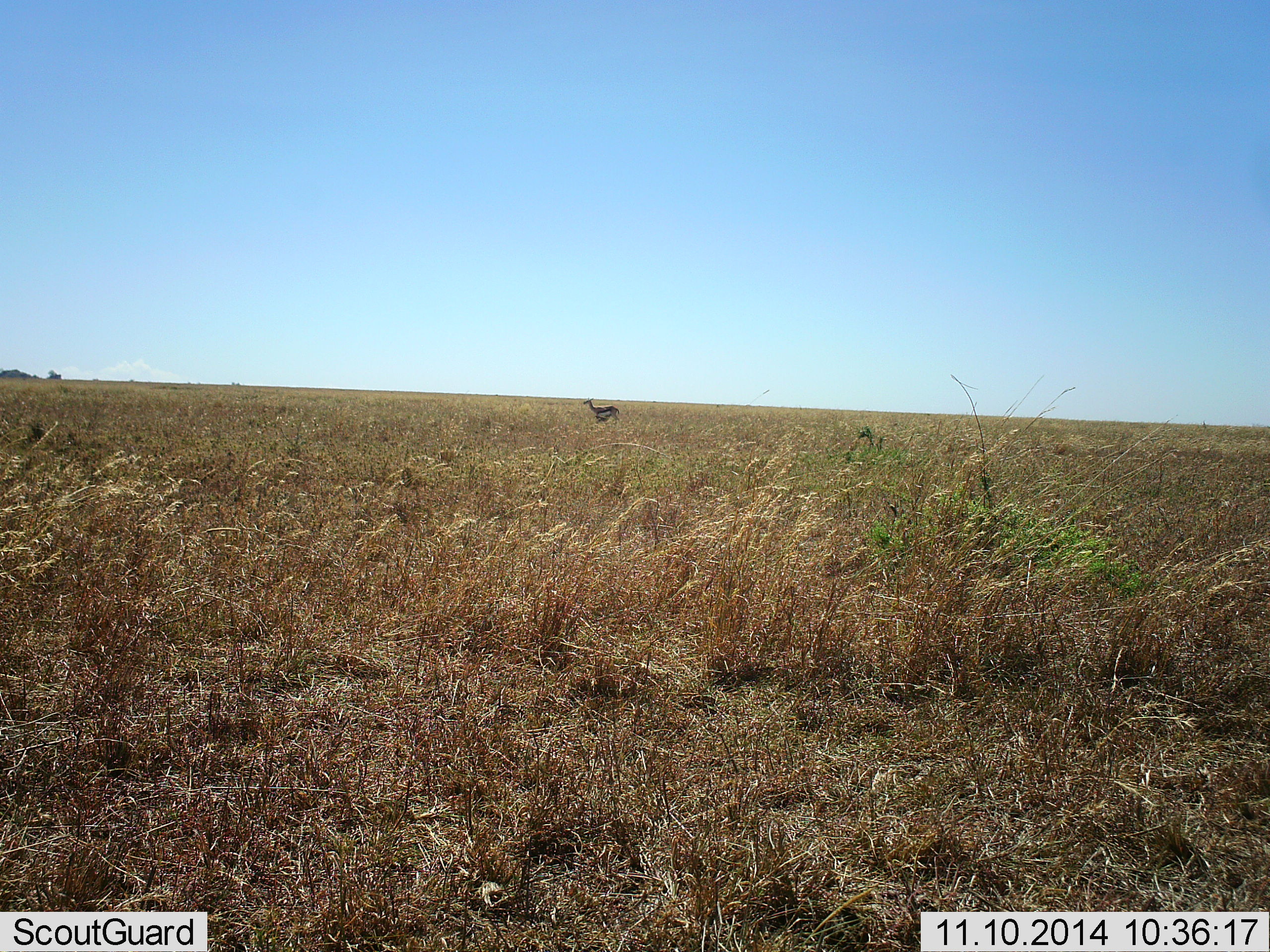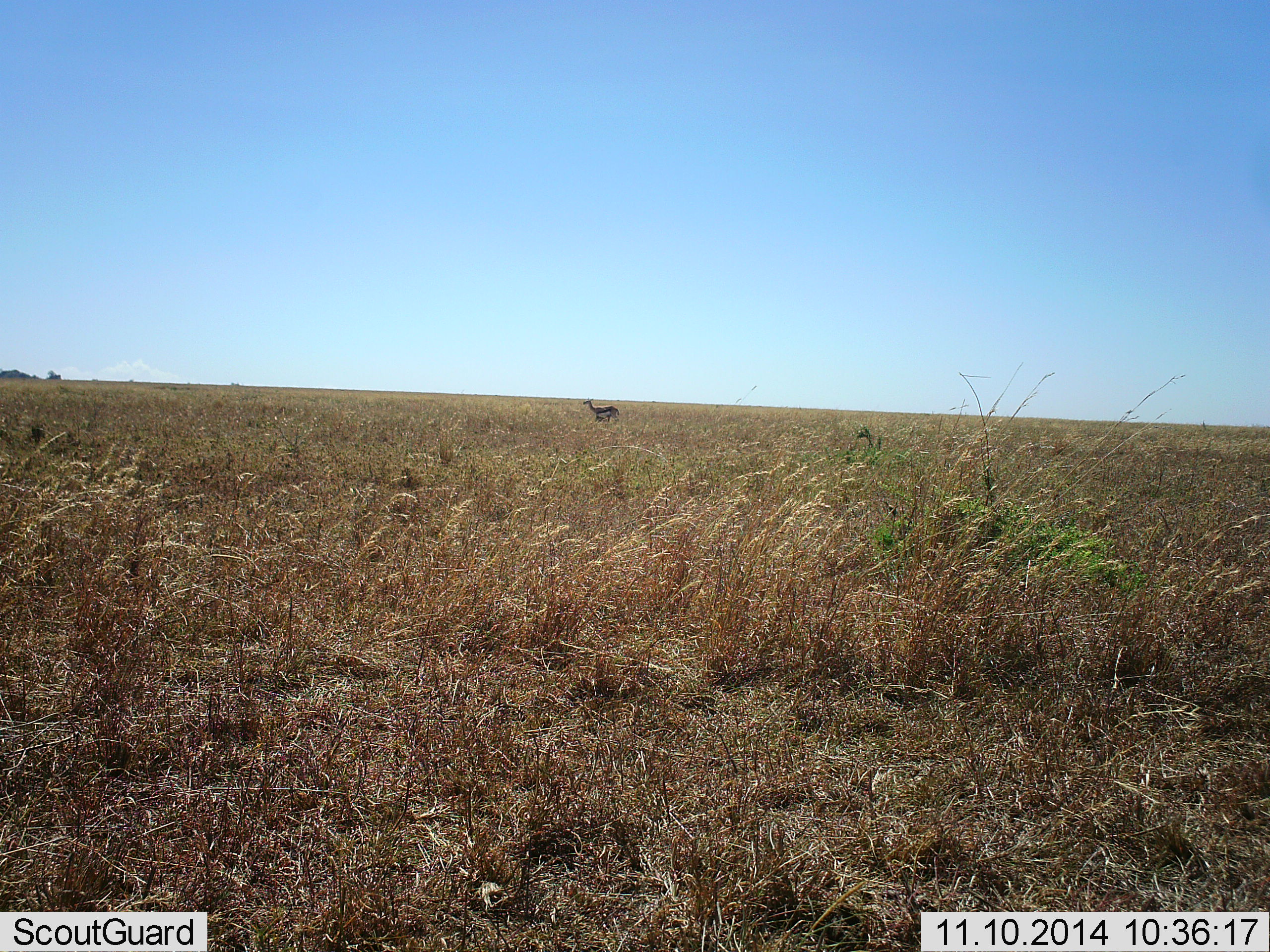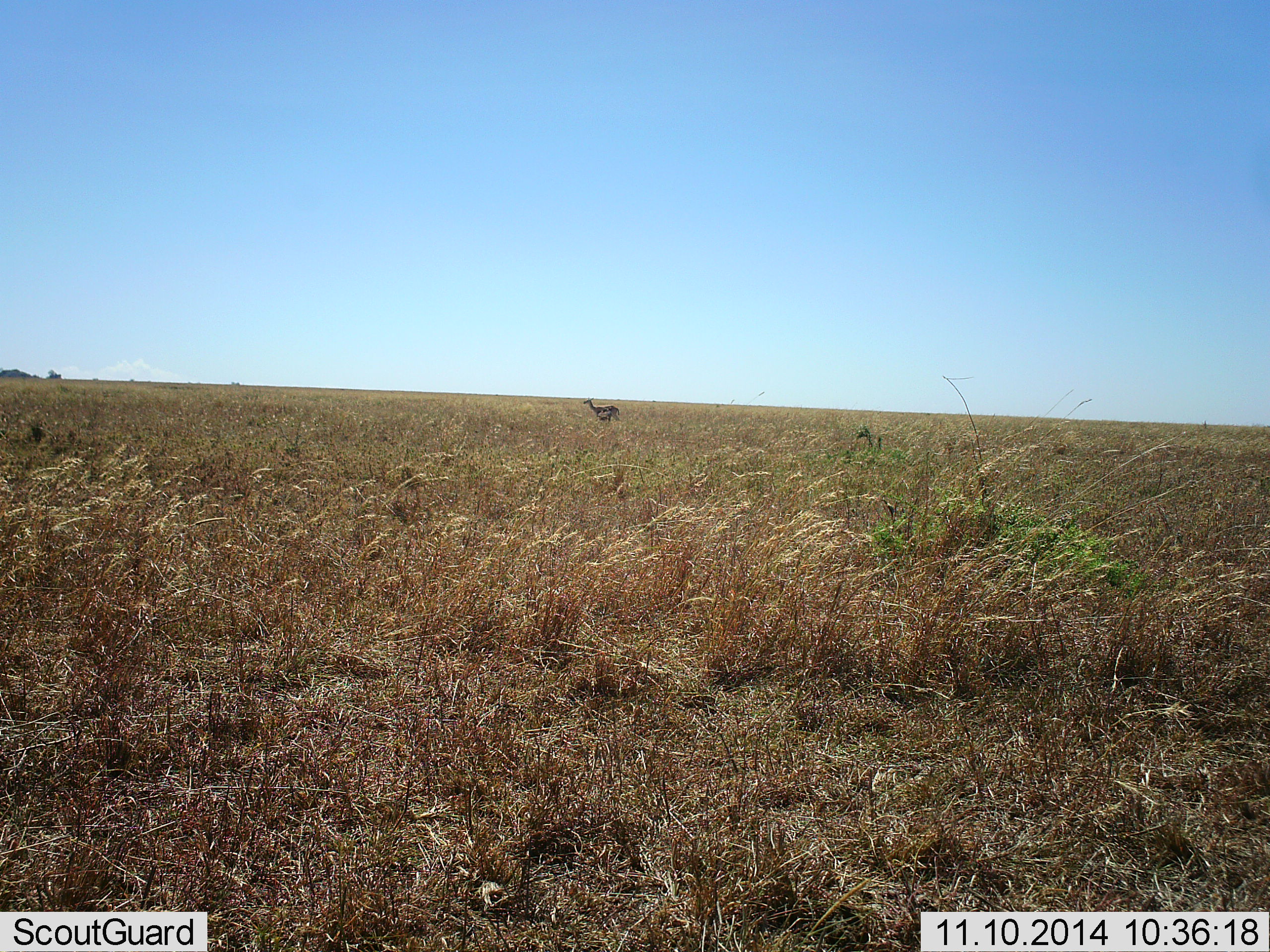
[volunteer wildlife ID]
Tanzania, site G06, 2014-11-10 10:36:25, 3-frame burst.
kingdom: Animalia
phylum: Chordata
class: Mammalia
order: Artiodactyla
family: Bovidae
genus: Eudorcas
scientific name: Eudorcas thomsonii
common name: thomson's gazelle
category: gazellethomsons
Gazellethomsons (thomson's gazelle) (Eudorcas thomsonii), count 1. Behavior (volunteer vote fractions): standing 100%, resting 0%, moving 0%, interacting 0%. Young present (vote fraction): 0%. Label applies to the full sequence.